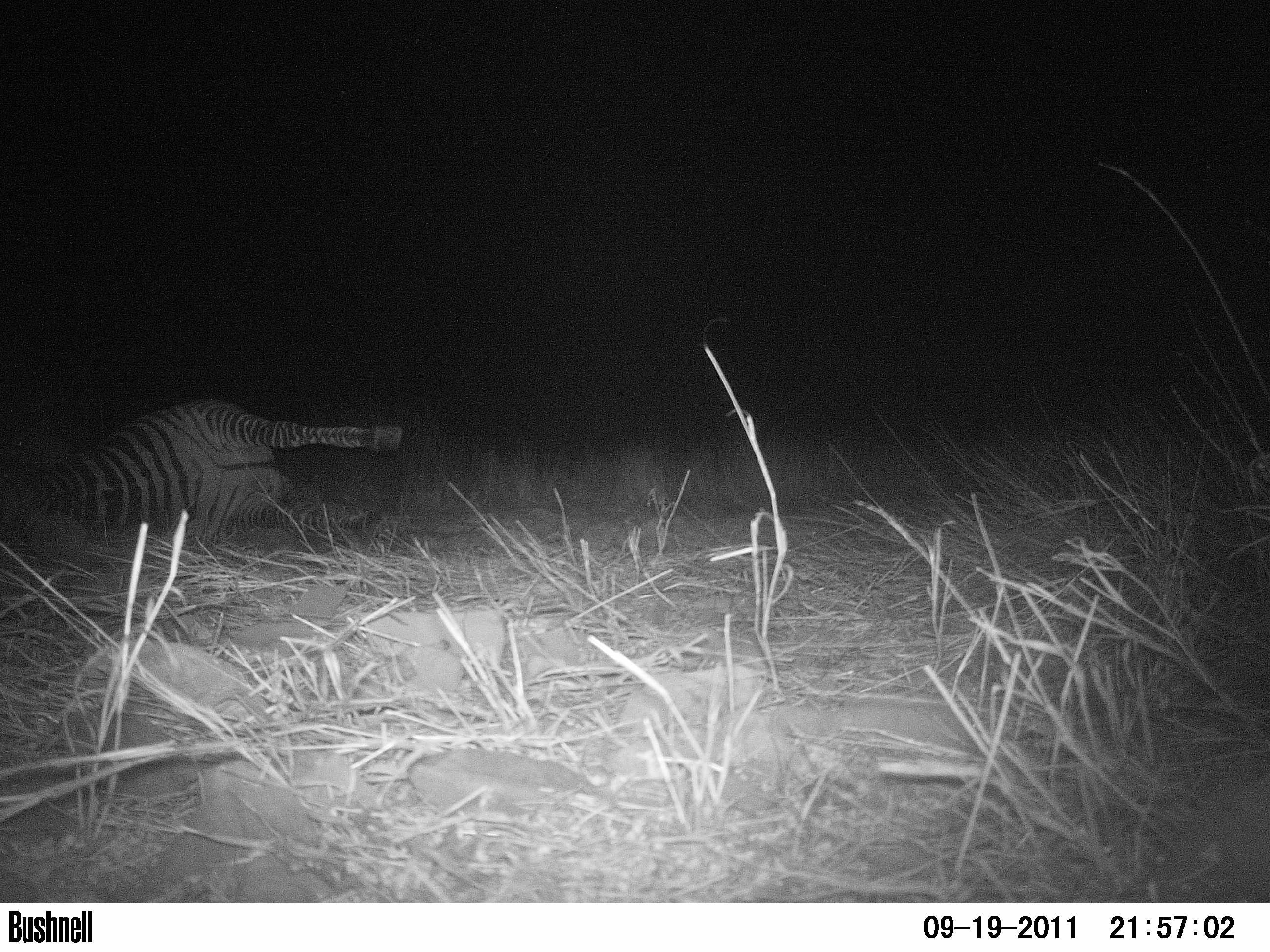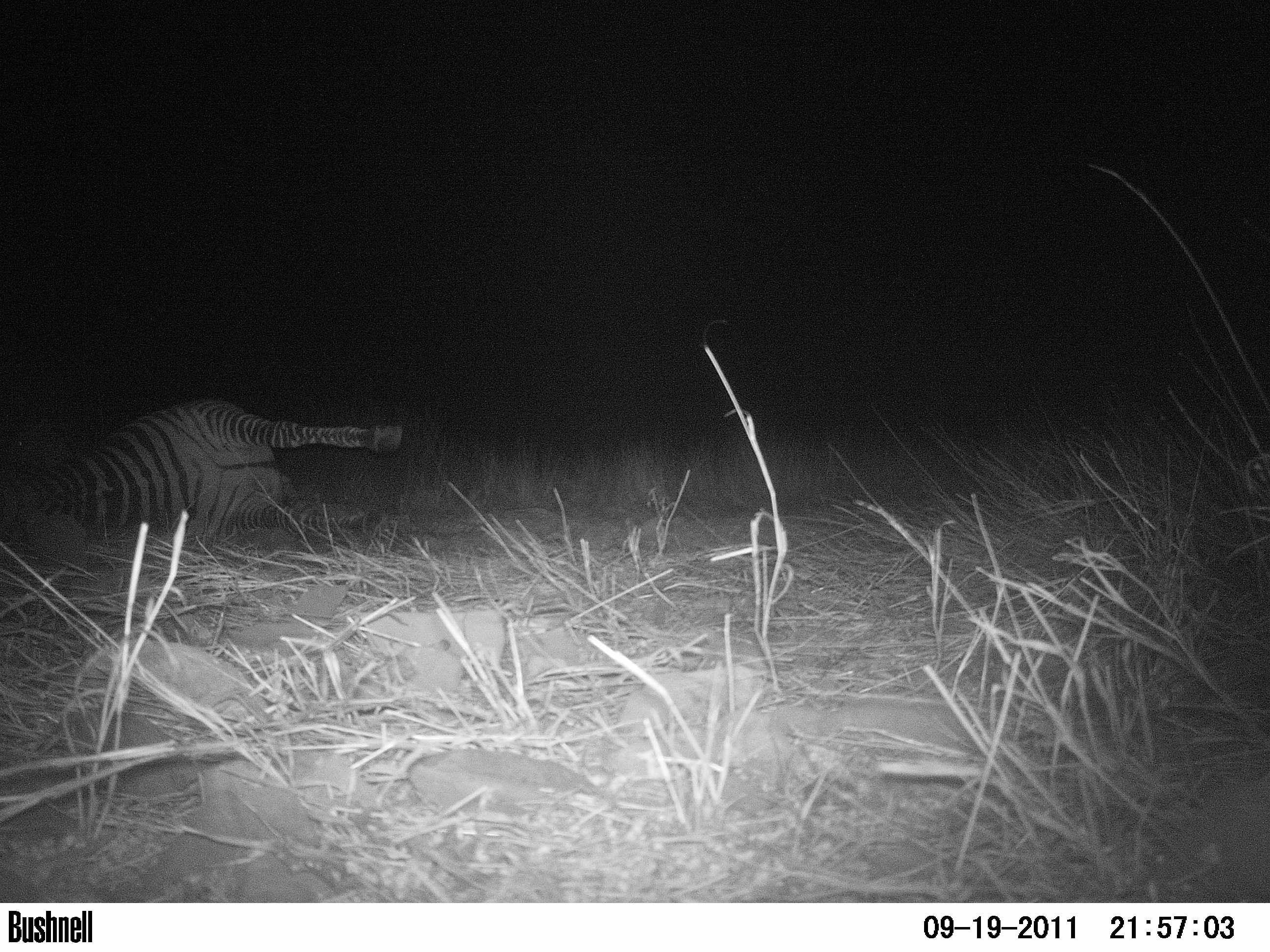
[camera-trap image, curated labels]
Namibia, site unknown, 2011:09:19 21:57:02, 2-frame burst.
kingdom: Animalia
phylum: Chordata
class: Mammalia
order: Carnivora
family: Felidae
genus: Panthera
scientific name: Panthera pardus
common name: leopard